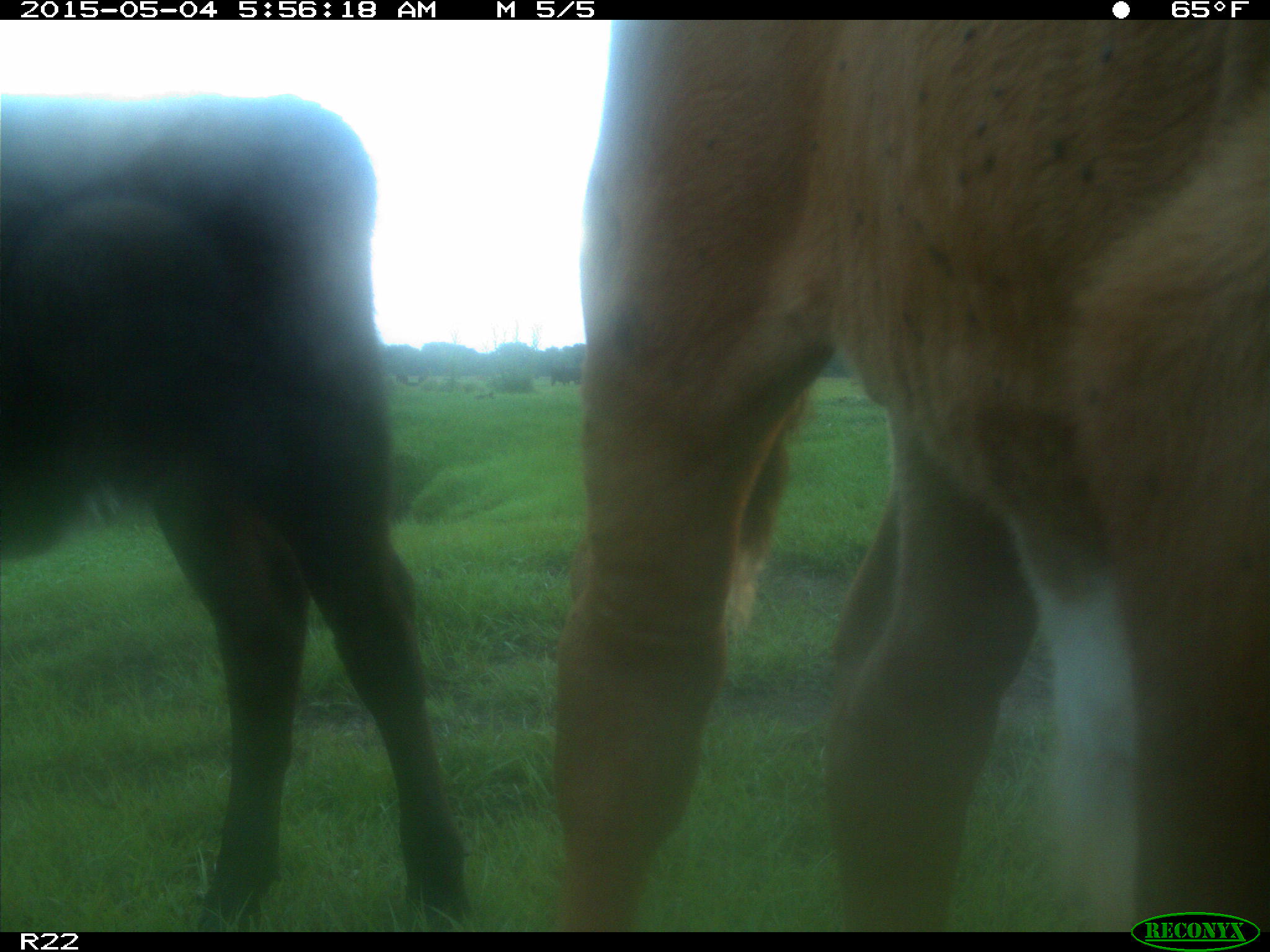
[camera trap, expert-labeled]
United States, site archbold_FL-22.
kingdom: Animalia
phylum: Chordata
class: Mammalia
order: Artiodactyla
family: Bovidae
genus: Bos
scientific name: Bos taurus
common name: domestic cow